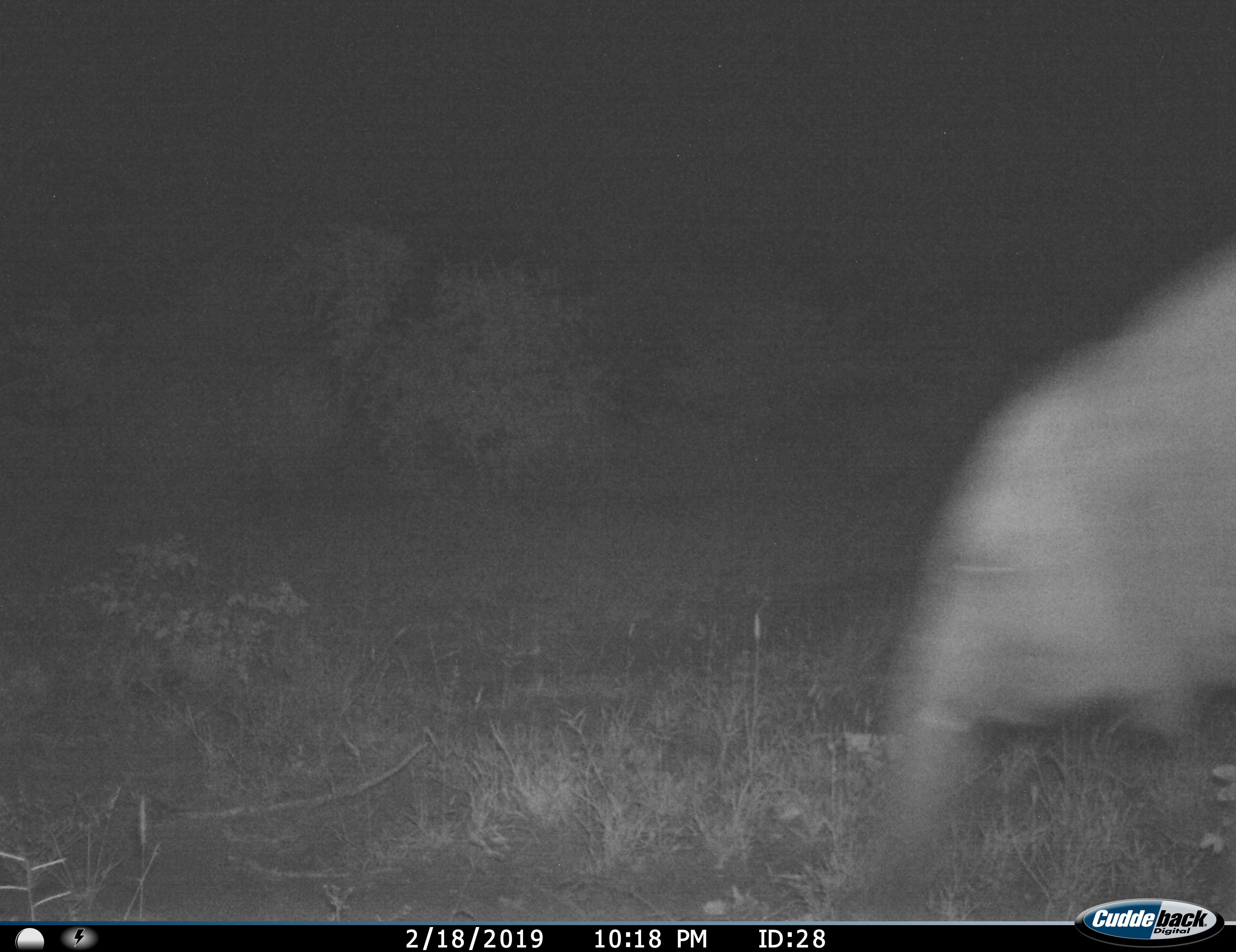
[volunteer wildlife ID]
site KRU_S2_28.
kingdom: Animalia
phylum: Chordata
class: Mammalia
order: Proboscidea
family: Elephantidae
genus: Loxodonta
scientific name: Loxodonta africana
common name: african bush elephant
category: elephant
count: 1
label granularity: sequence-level